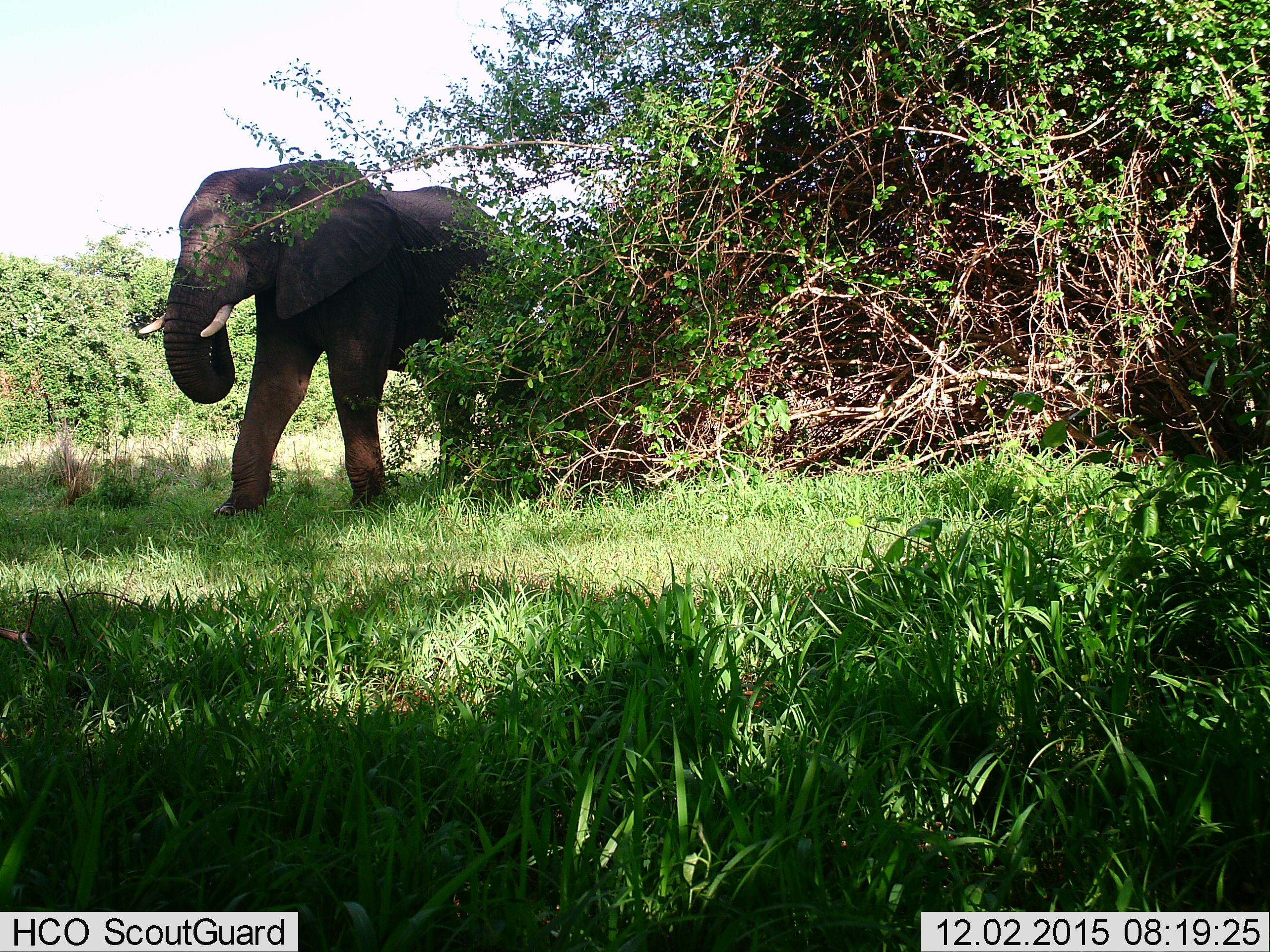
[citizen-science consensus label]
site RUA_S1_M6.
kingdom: Animalia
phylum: Chordata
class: Mammalia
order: Proboscidea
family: Elephantidae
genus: Loxodonta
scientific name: Loxodonta africana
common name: african bush elephant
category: elephant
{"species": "elephant (african bush elephant) (Loxodonta africana)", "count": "1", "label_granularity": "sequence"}